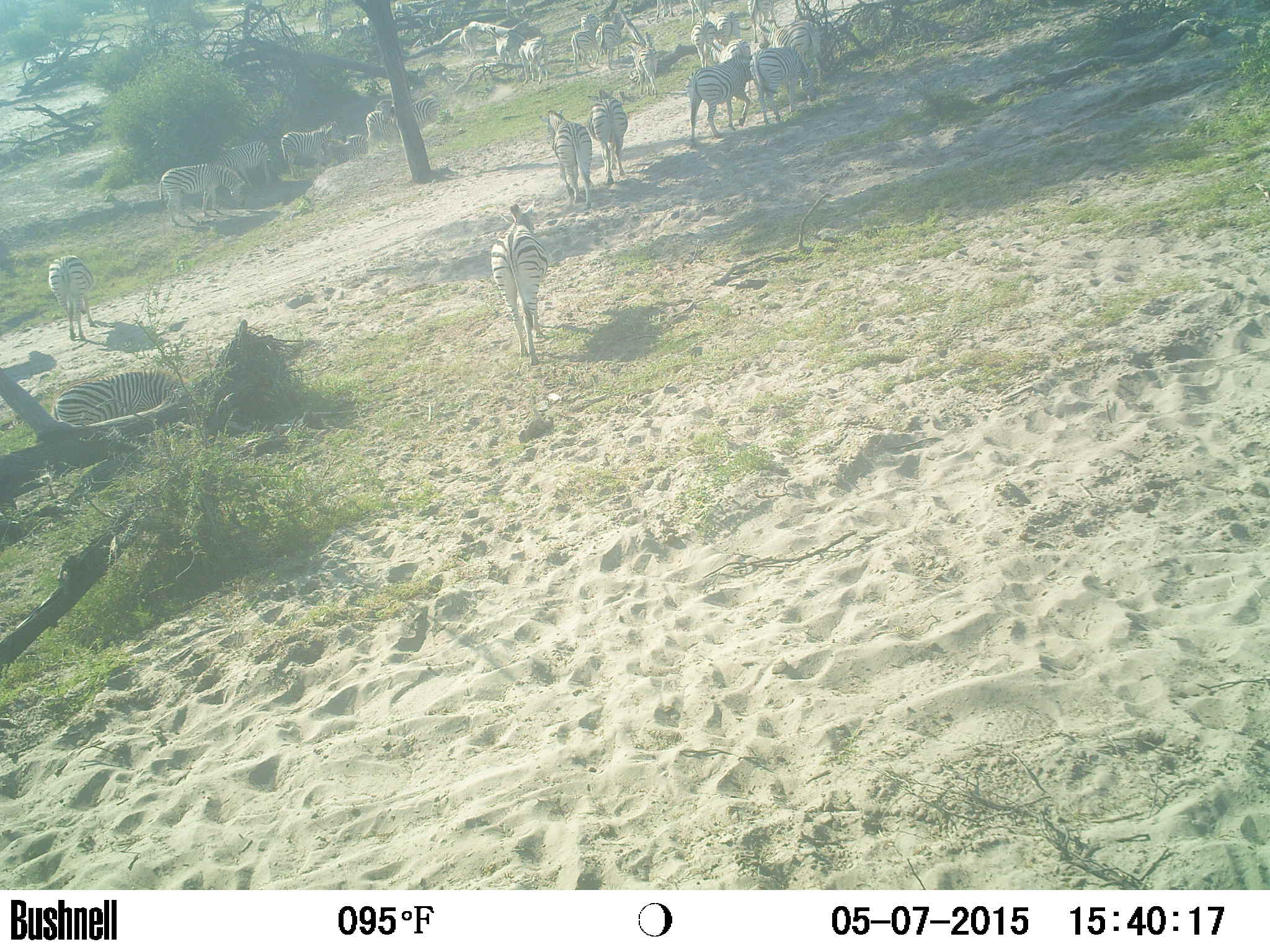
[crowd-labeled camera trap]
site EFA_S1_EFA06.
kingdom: Animalia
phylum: Chordata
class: Mammalia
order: Perissodactyla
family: Equidae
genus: Equus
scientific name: Equus quagga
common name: plains zebra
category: zebraplains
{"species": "zebraplains (plains zebra) (Equus quagga)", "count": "11-50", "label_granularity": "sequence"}